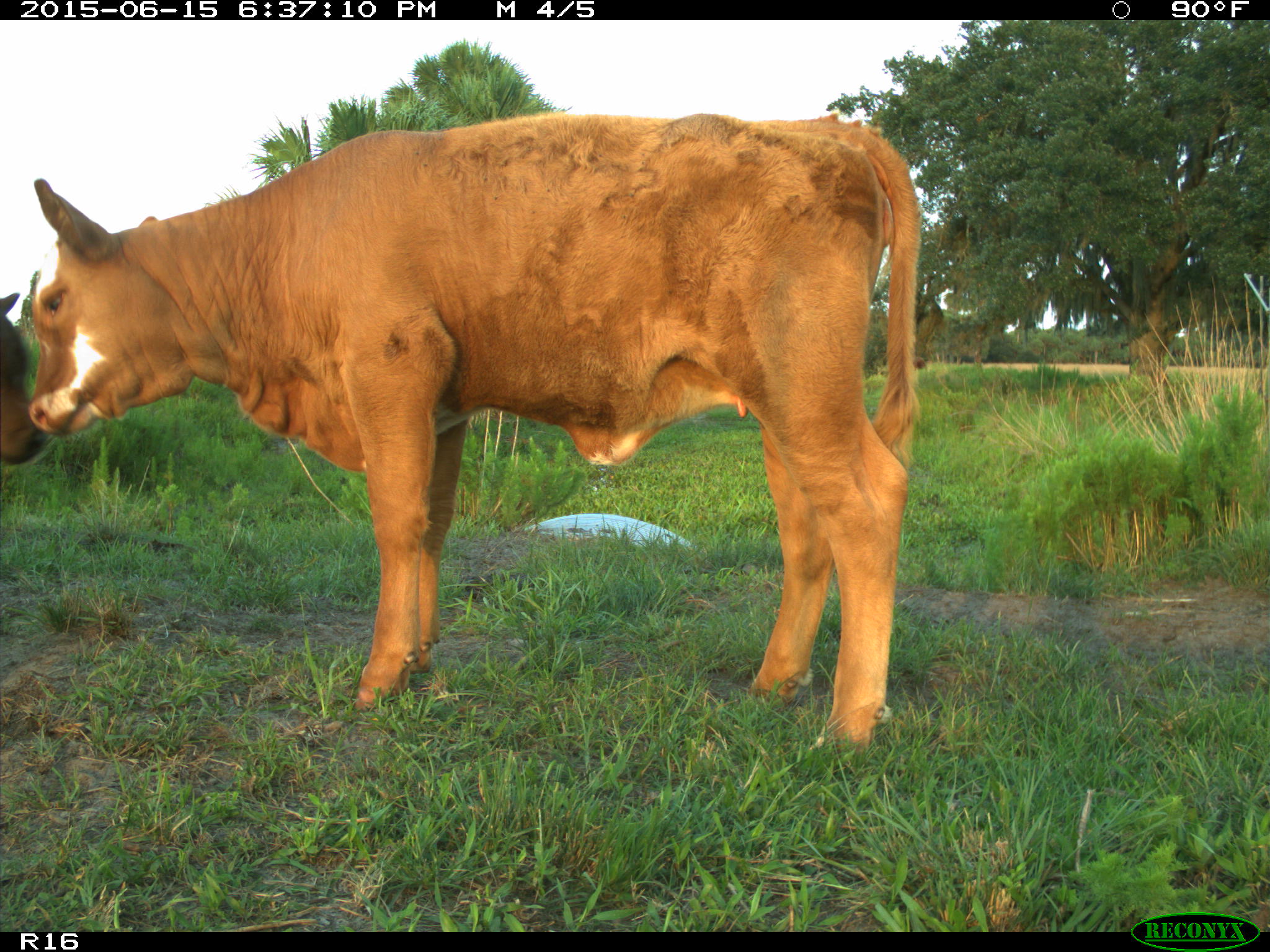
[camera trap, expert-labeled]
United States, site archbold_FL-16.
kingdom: Animalia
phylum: Chordata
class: Mammalia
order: Artiodactyla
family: Bovidae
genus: Bos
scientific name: Bos taurus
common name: domestic cow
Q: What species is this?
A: Bos taurus (domestic cow).